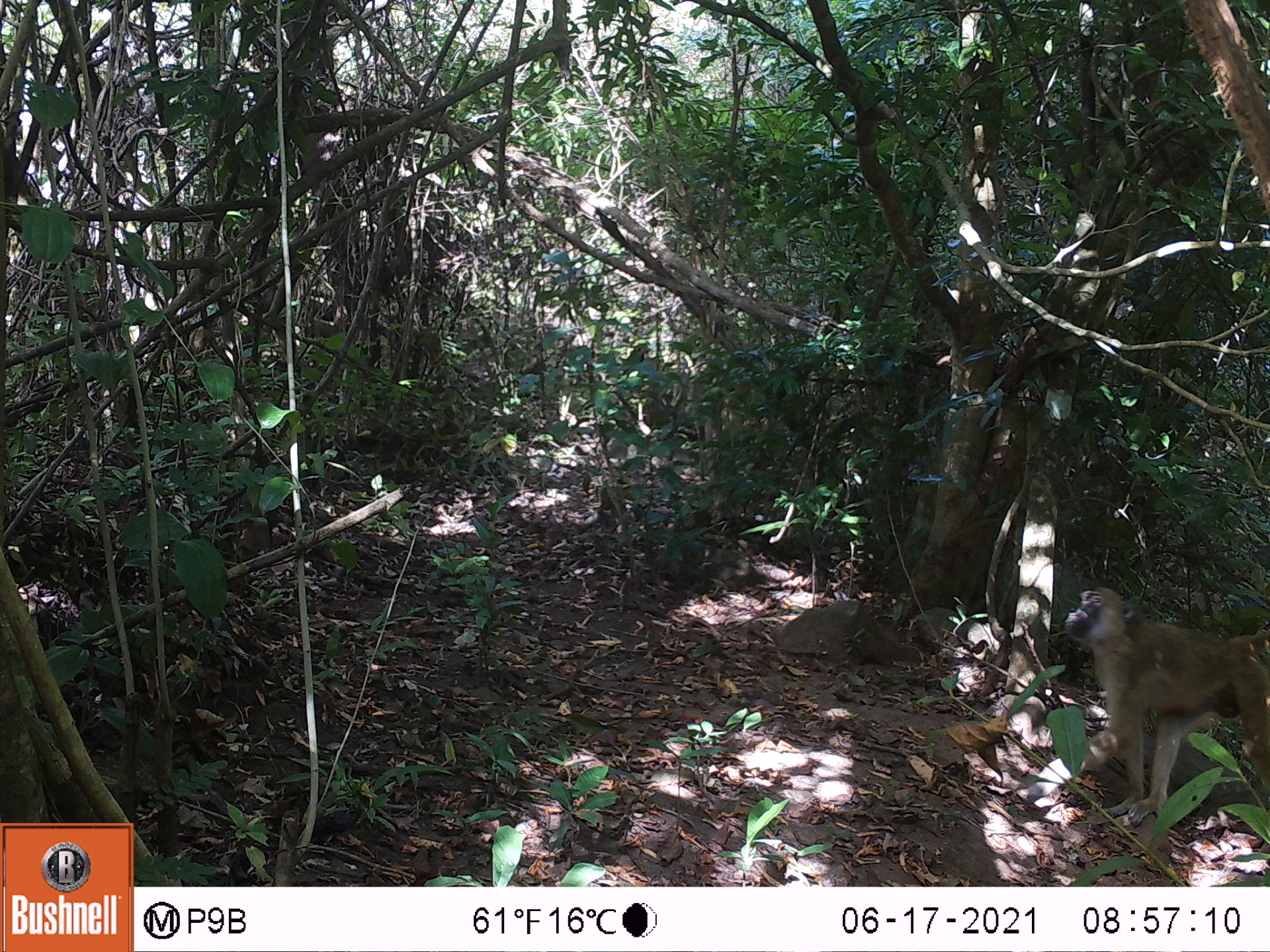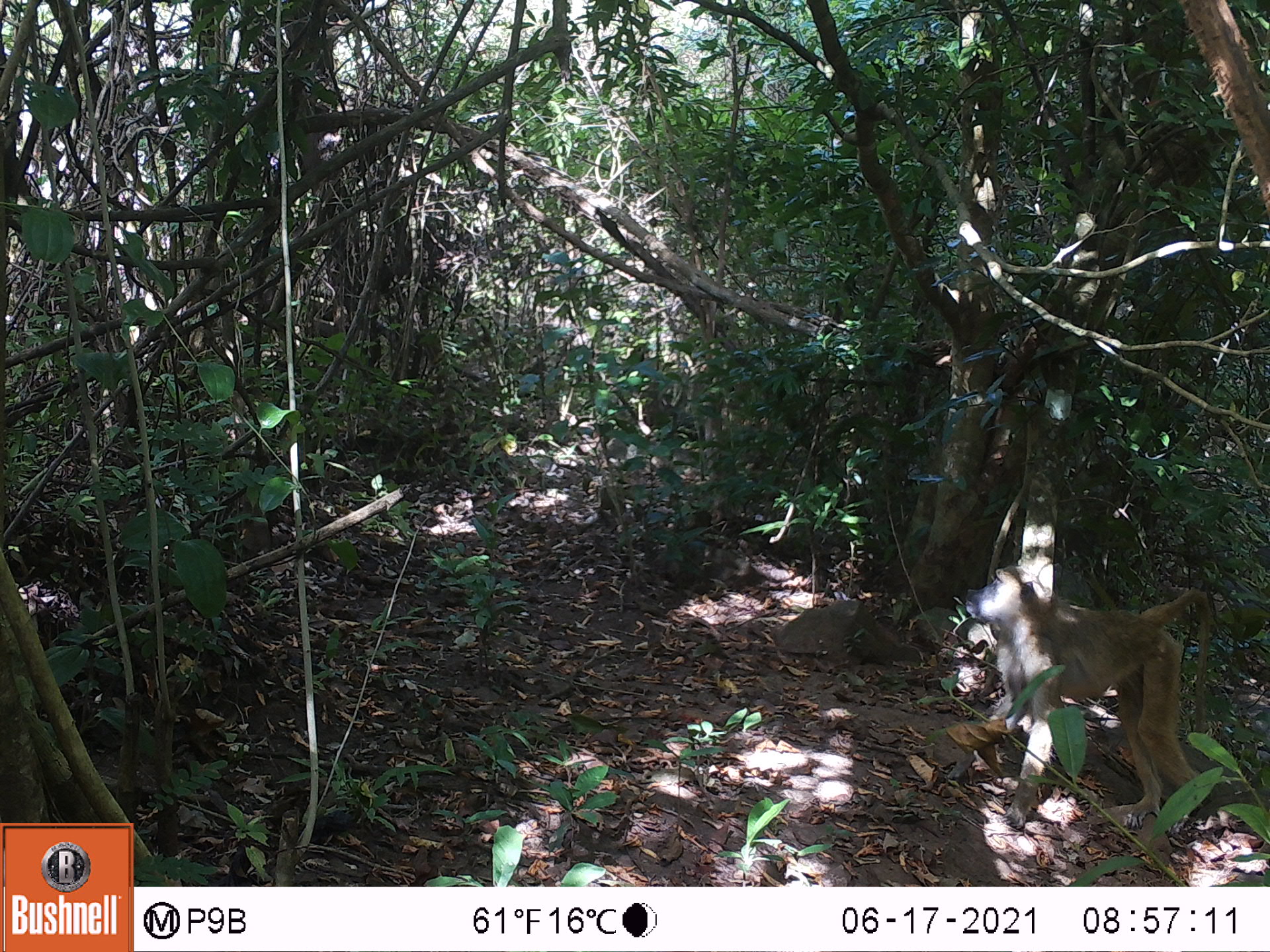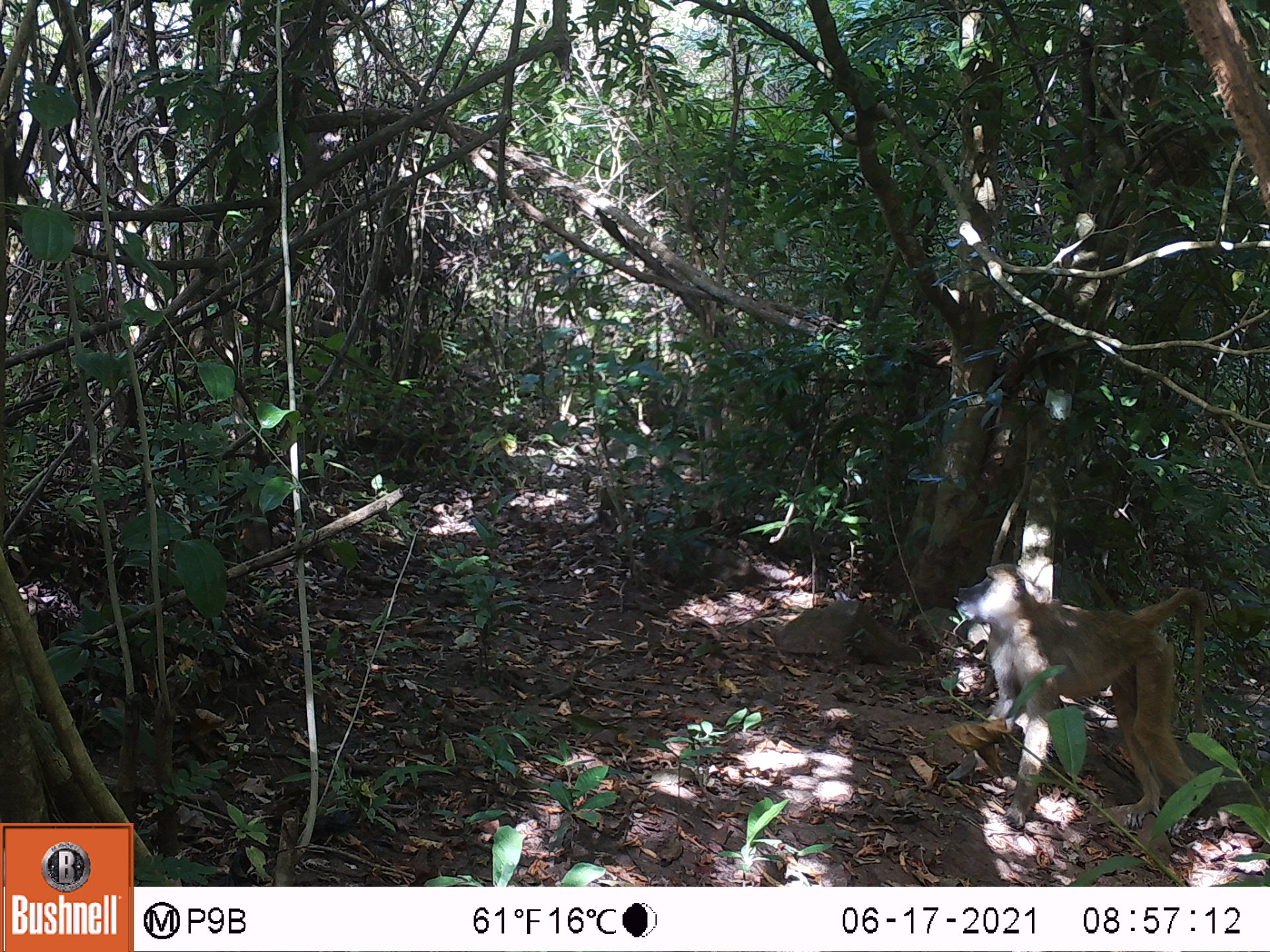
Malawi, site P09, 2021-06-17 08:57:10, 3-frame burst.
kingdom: Animalia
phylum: Chordata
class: Mammalia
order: Primates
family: Cercopithecidae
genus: Papio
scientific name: Papio cynocephalus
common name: yellow baboon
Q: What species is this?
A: Yellow baboon (Papio cynocephalus).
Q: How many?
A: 1.